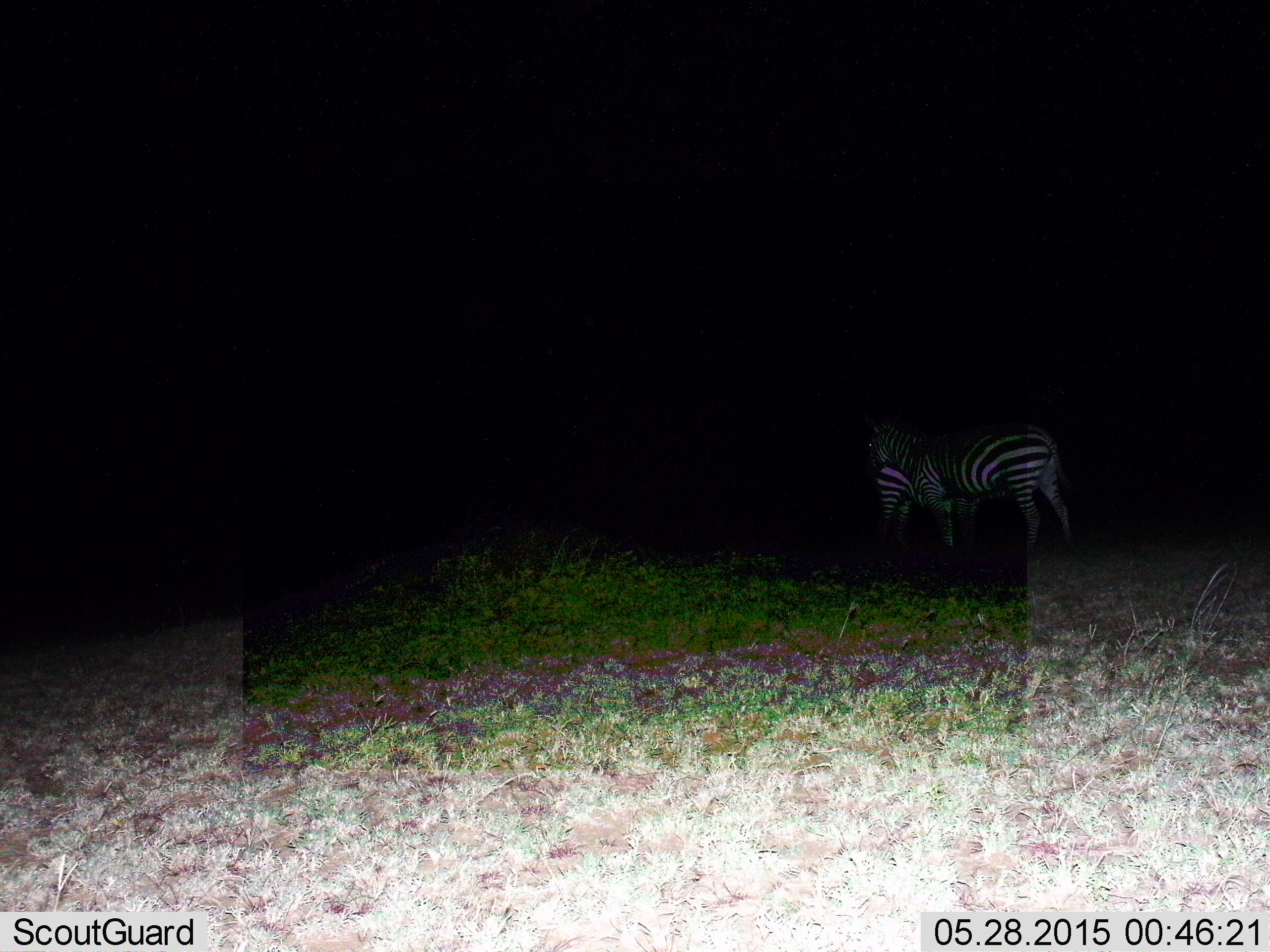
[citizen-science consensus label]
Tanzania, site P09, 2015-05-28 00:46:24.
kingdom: Animalia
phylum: Chordata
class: Mammalia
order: Perissodactyla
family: Equidae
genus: Equus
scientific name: Equus quagga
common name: plains zebra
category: zebra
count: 2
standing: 80%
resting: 10%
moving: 0%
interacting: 10%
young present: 10%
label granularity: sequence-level